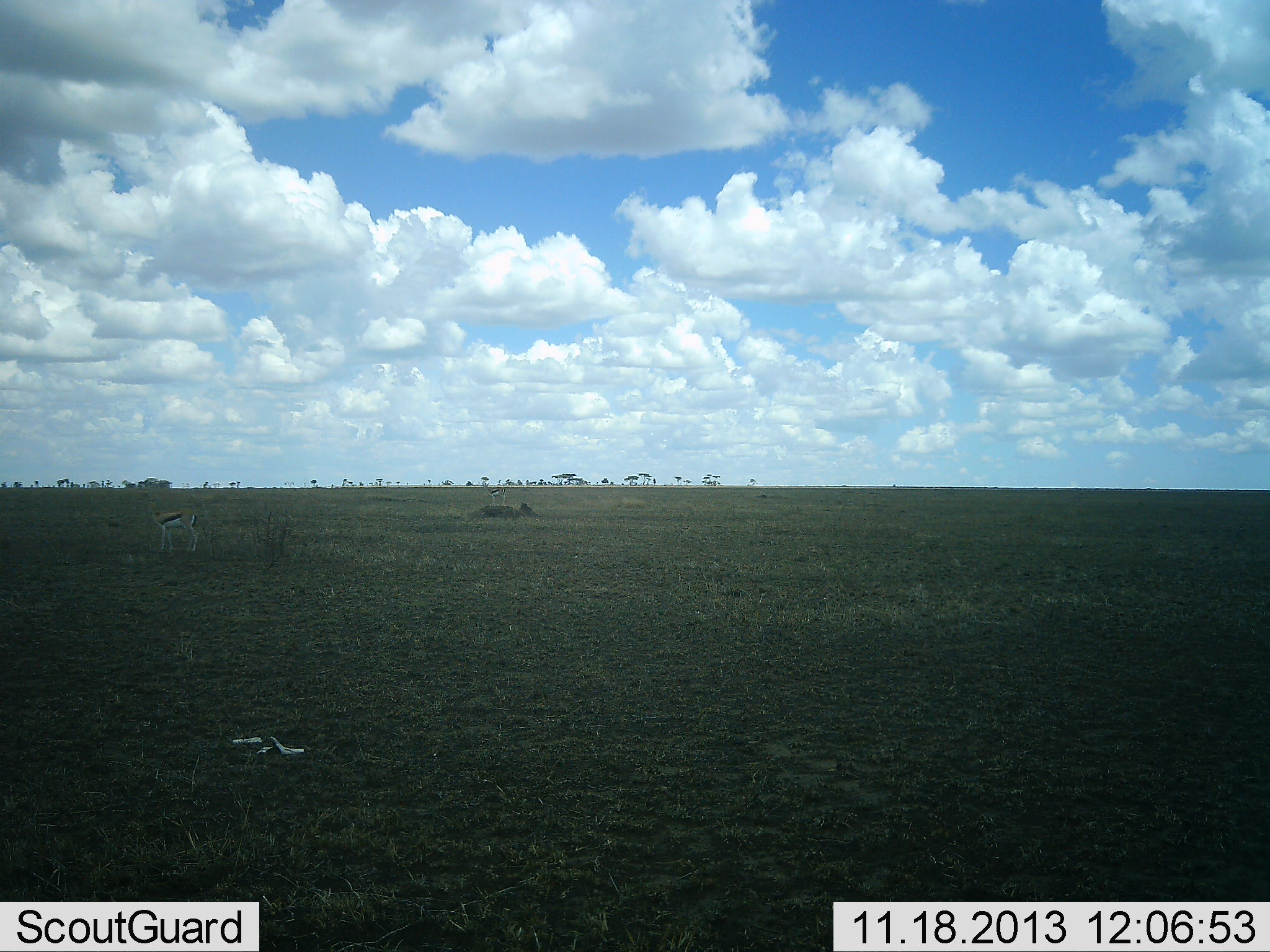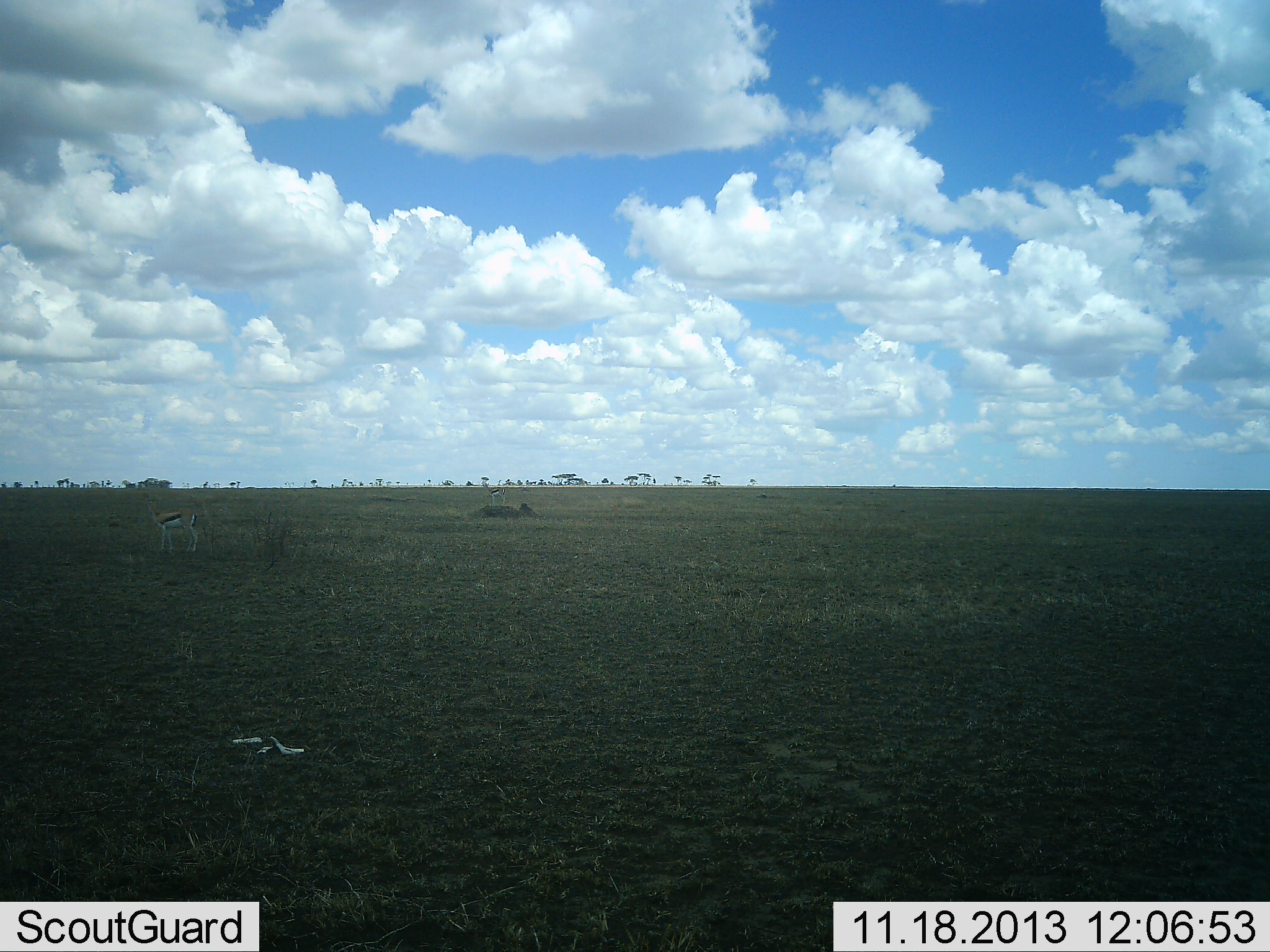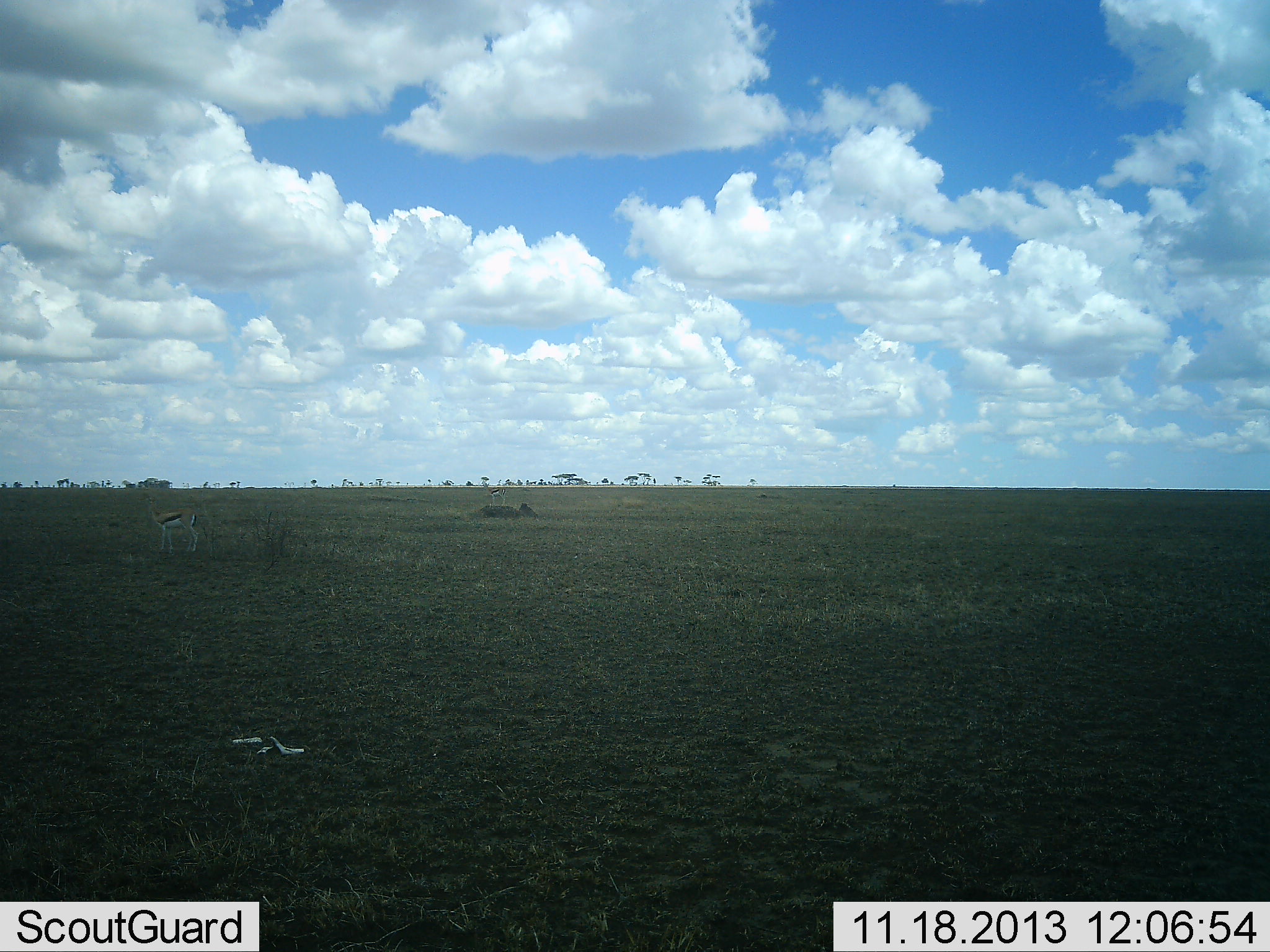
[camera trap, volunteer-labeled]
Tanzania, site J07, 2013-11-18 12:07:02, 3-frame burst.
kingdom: Animalia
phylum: Chordata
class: Mammalia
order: Artiodactyla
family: Bovidae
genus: Eudorcas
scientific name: Eudorcas thomsonii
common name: thomson's gazelle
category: gazellethomsons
Gazellethomsons (thomson's gazelle) (Eudorcas thomsonii), count 1. Behavior (volunteer vote fractions): standing 100%, resting 0%, moving 0%, interacting 0%. Young present (vote fraction): 0%. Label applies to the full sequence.